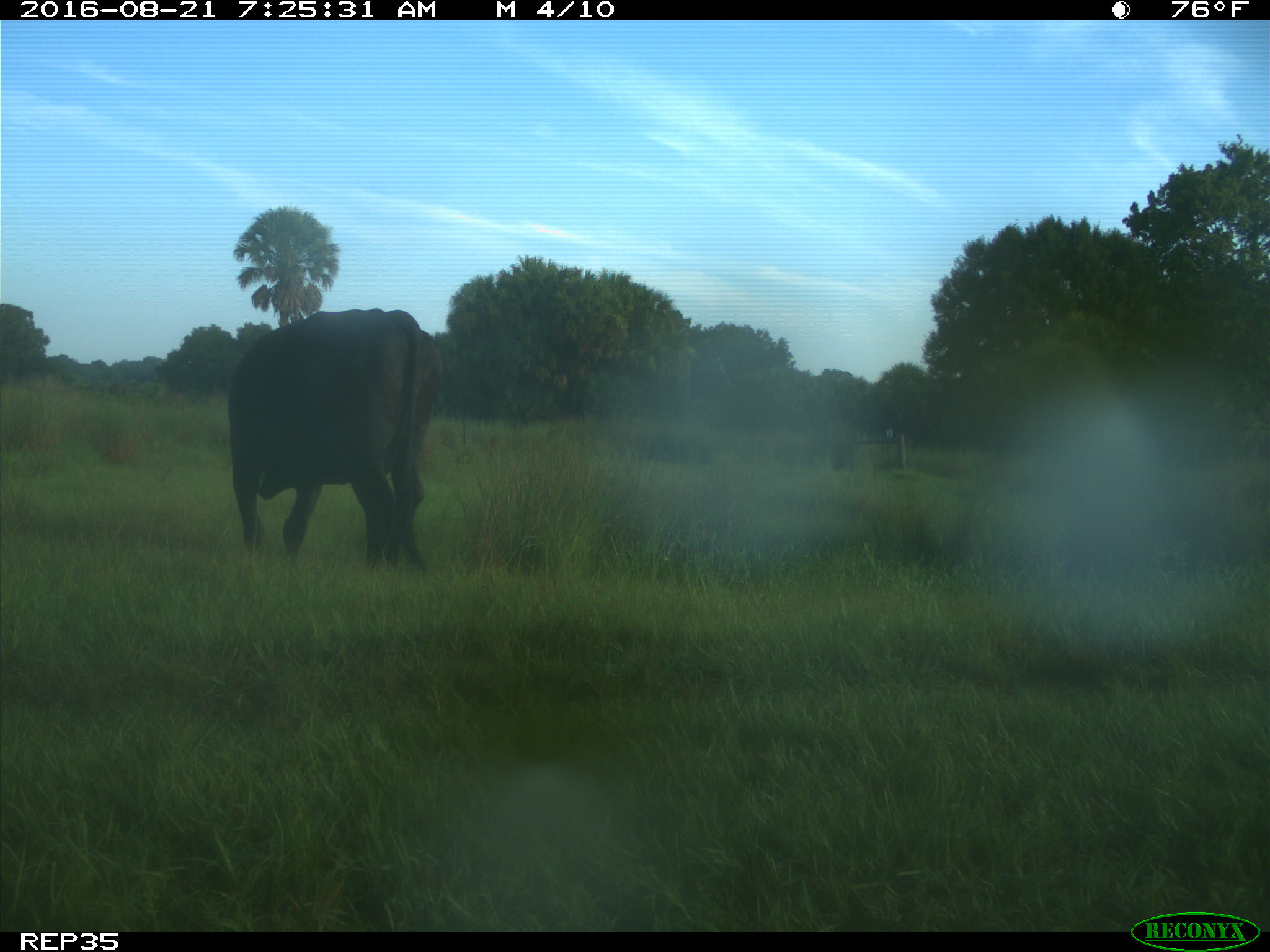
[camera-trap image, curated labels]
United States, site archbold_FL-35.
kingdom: Animalia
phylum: Chordata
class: Mammalia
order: Artiodactyla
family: Bovidae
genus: Bos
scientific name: Bos taurus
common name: domestic cow